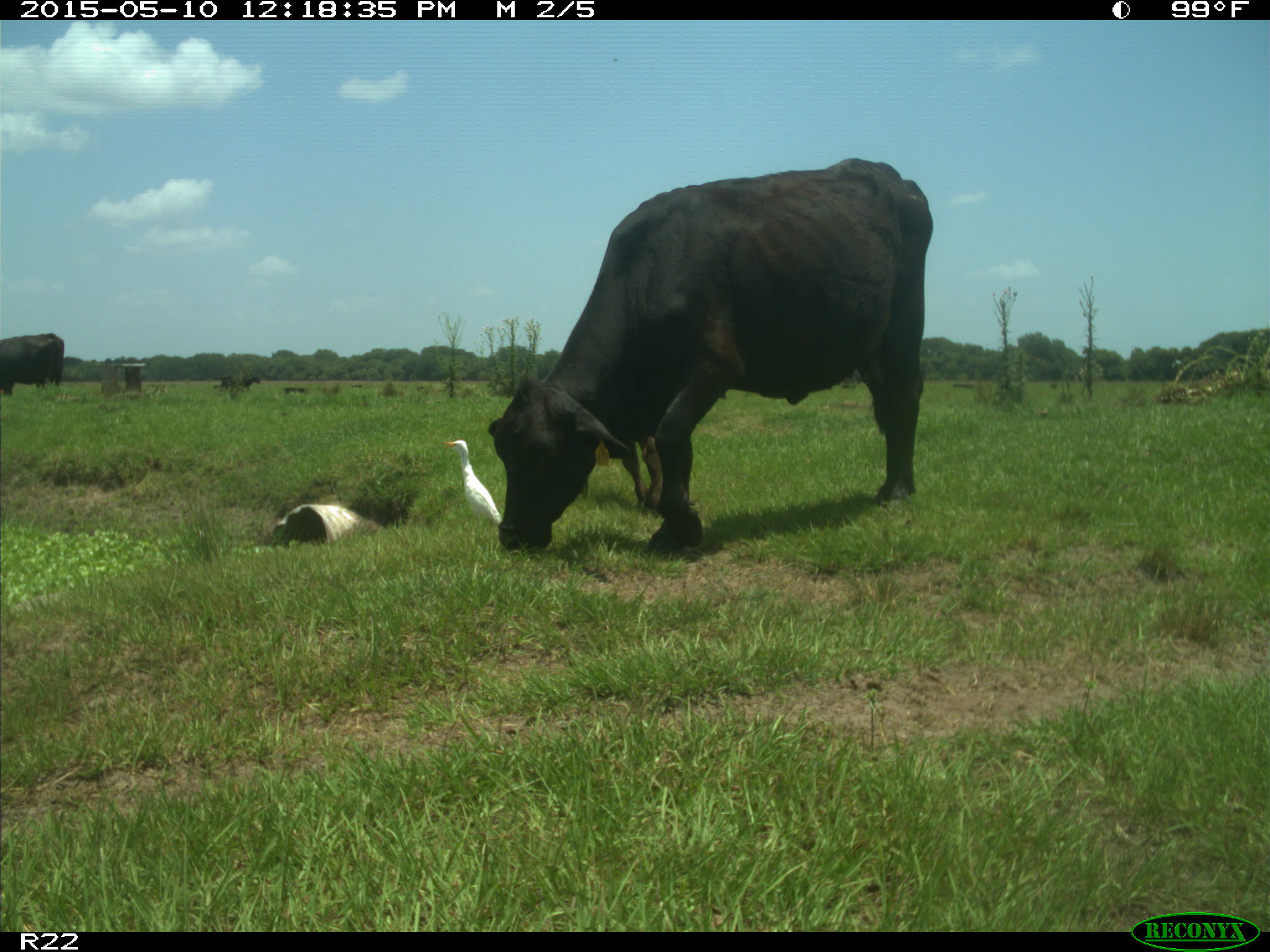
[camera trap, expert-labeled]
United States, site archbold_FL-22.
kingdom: Animalia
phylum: Chordata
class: Mammalia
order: Artiodactyla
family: Bovidae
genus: Bos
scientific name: Bos taurus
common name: domestic cow